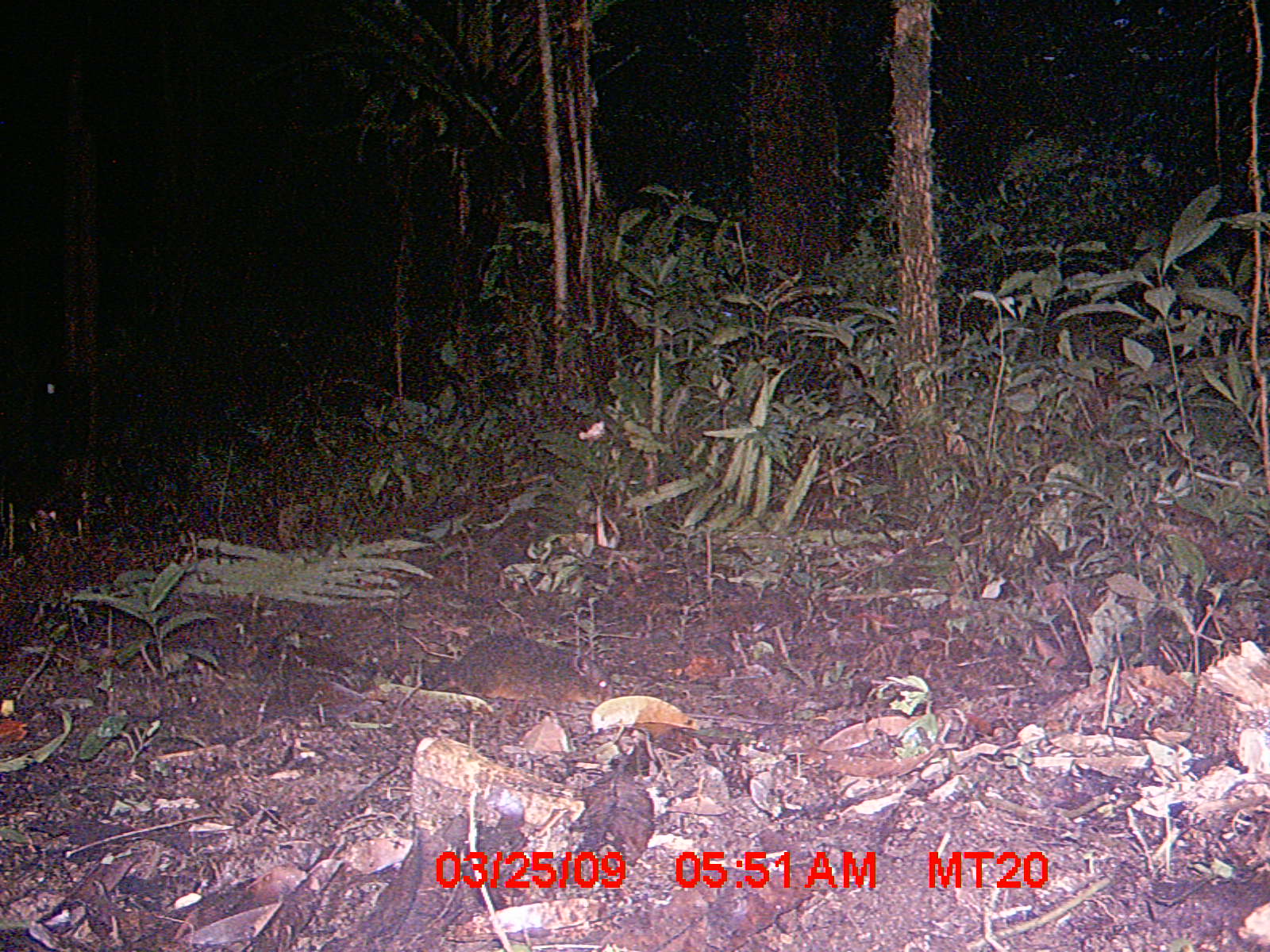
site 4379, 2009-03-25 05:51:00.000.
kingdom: Animalia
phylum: Chordata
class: Mammalia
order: Rodentia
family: Nesomyidae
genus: Nesomys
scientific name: Nesomys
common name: nesomys rodents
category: nesomys sp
Nesomys sp (nesomys rodents) (Nesomys), count 1.